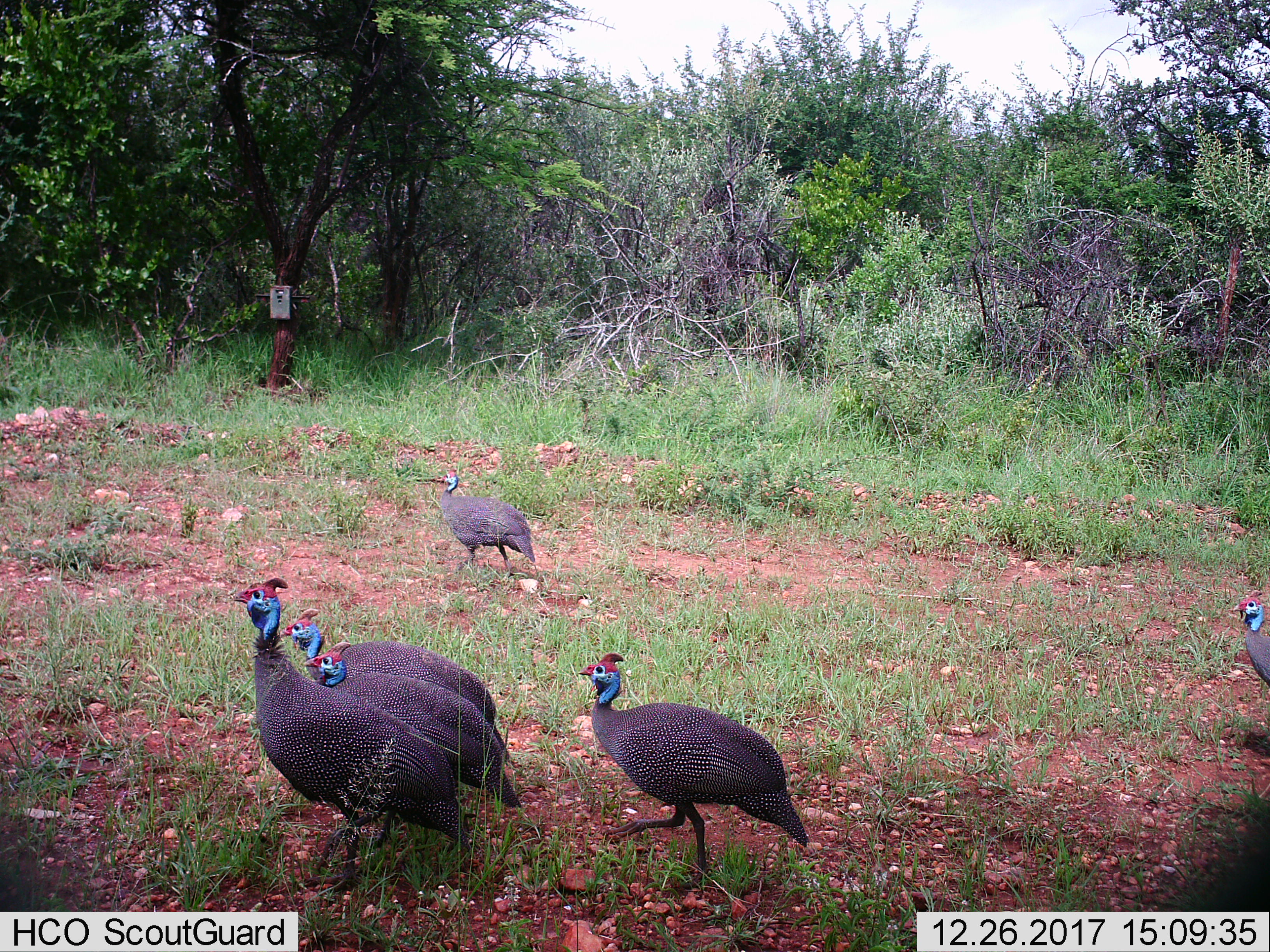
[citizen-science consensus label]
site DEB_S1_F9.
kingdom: Animalia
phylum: Chordata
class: Aves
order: Galliformes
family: Numididae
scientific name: Numididae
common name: guineafowl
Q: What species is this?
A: Guineafowl (Numididae).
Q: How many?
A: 6.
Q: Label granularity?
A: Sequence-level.